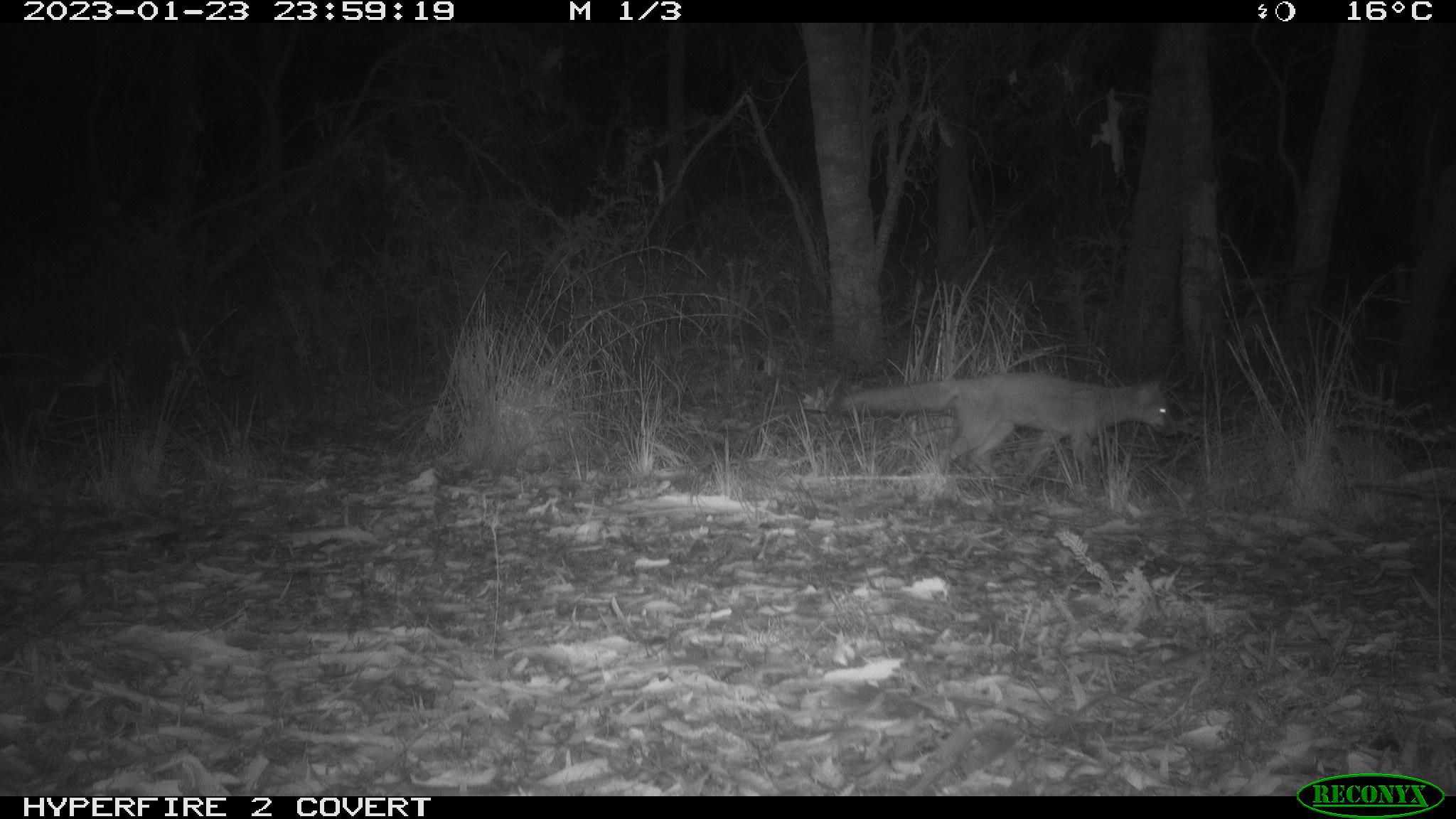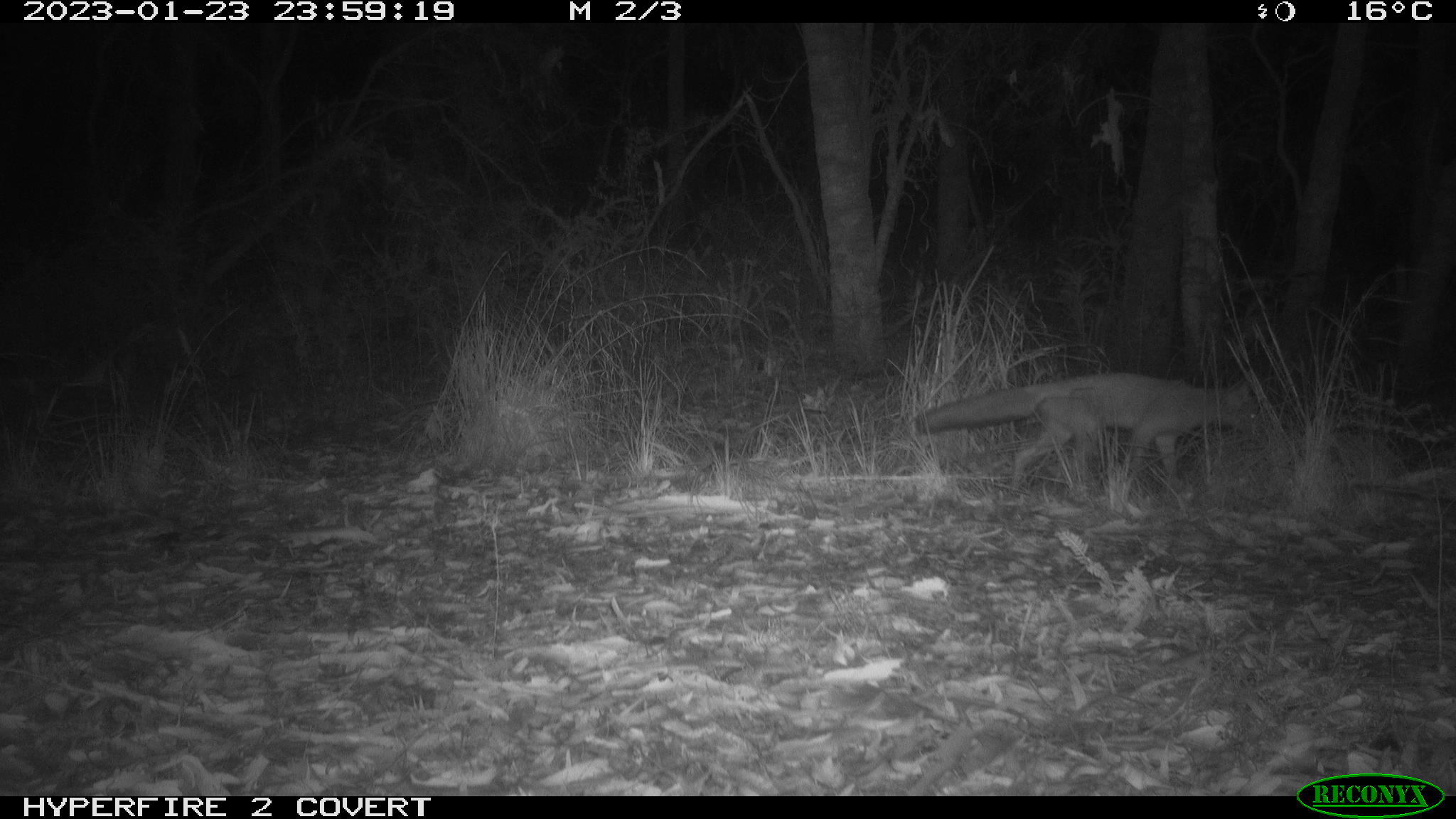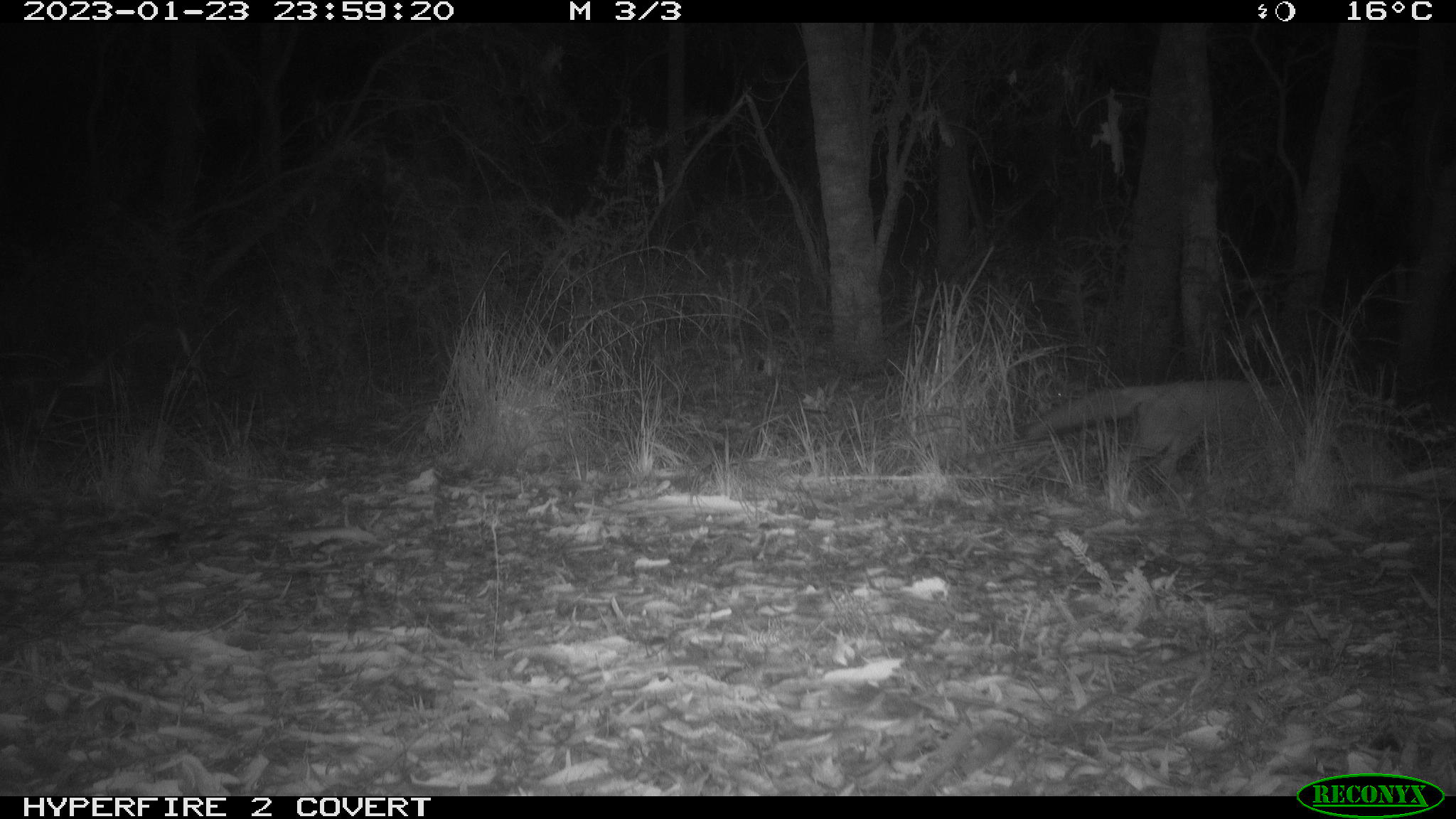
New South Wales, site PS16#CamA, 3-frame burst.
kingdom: Animalia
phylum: Chordata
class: Mammalia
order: Carnivora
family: Canidae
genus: Vulpes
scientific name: Vulpes vulpes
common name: red fox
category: fox